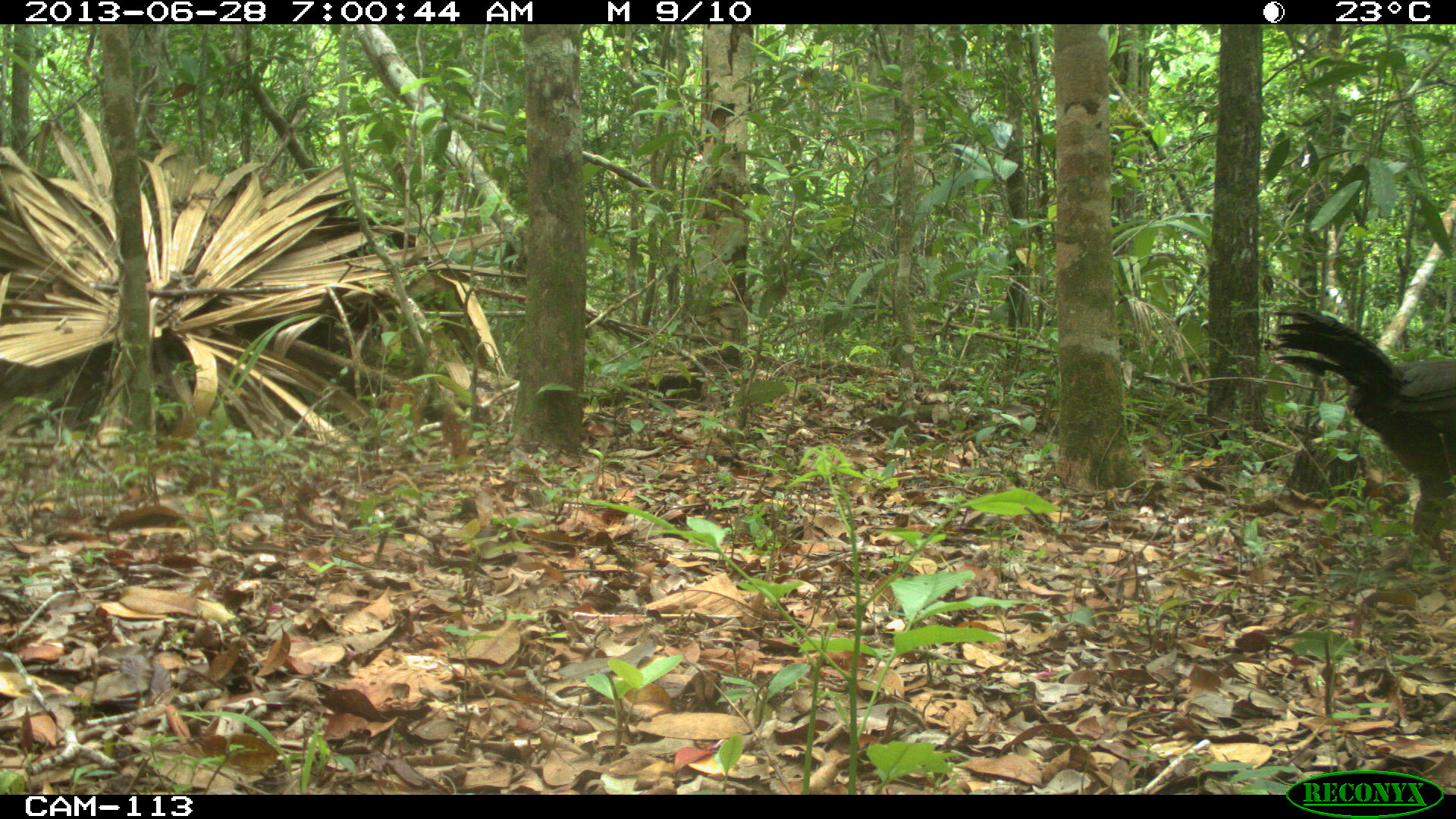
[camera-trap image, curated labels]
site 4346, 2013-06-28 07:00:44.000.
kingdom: Animalia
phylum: Chordata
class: Aves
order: Galliformes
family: Cracidae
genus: Penelope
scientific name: Penelope purpurascens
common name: crested guan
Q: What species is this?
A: Penelope purpurascens (crested guan).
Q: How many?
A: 4.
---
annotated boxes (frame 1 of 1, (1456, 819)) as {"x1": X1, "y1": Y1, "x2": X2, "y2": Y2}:
penelope purpurascens: {"x1": 1263, "y1": 295, "x2": 1456, "y2": 575}